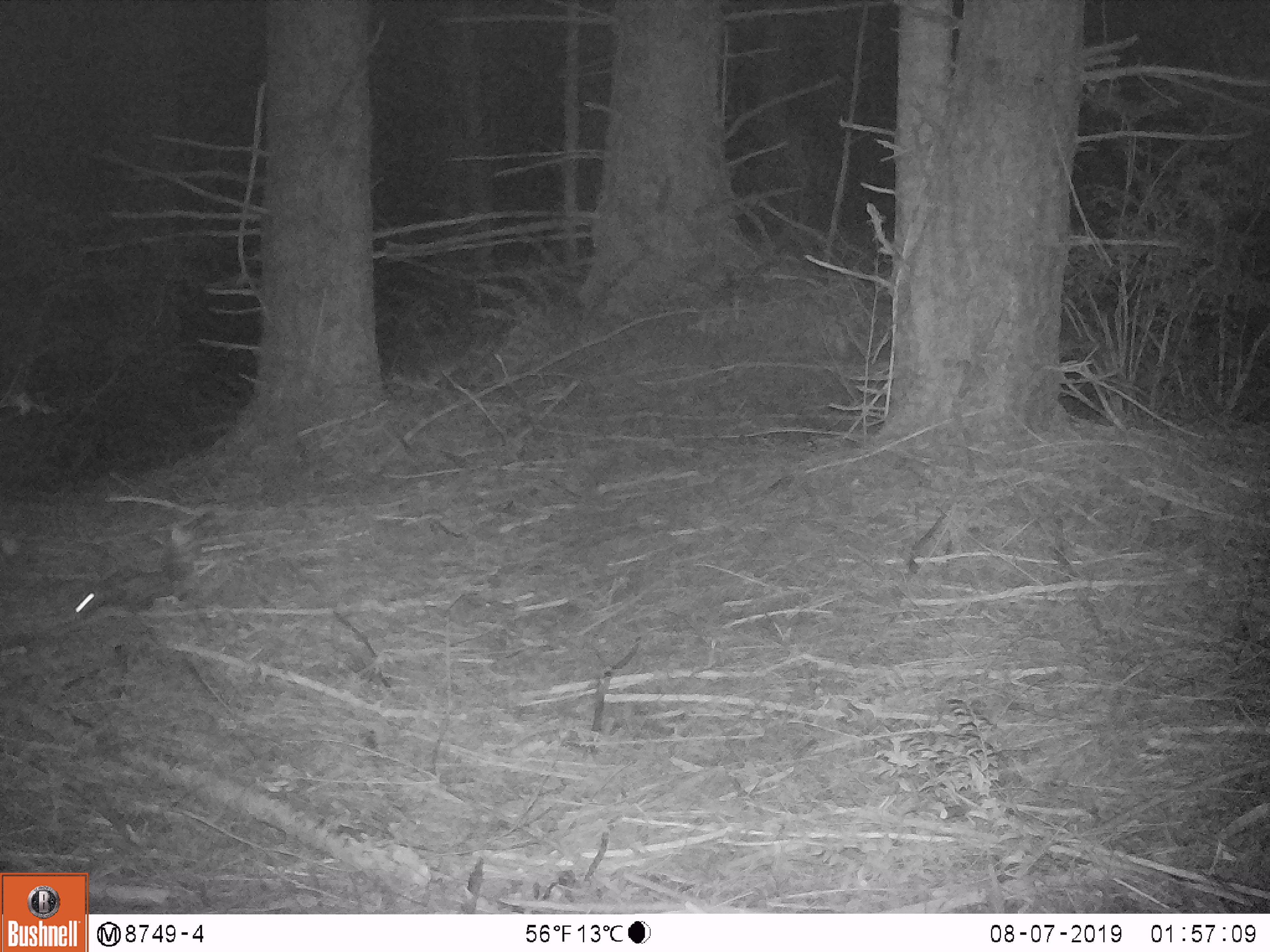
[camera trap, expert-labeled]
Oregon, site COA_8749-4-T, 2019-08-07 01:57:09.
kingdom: Animalia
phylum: Chordata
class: Mammalia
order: Carnivora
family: Mephitidae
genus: Spilogale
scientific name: Spilogale gracilis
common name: western spotted skunk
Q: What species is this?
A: Western spotted skunk (Spilogale gracilis).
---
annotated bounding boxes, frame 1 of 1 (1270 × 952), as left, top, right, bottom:
western spotted skunk: 72, 522, 207, 619